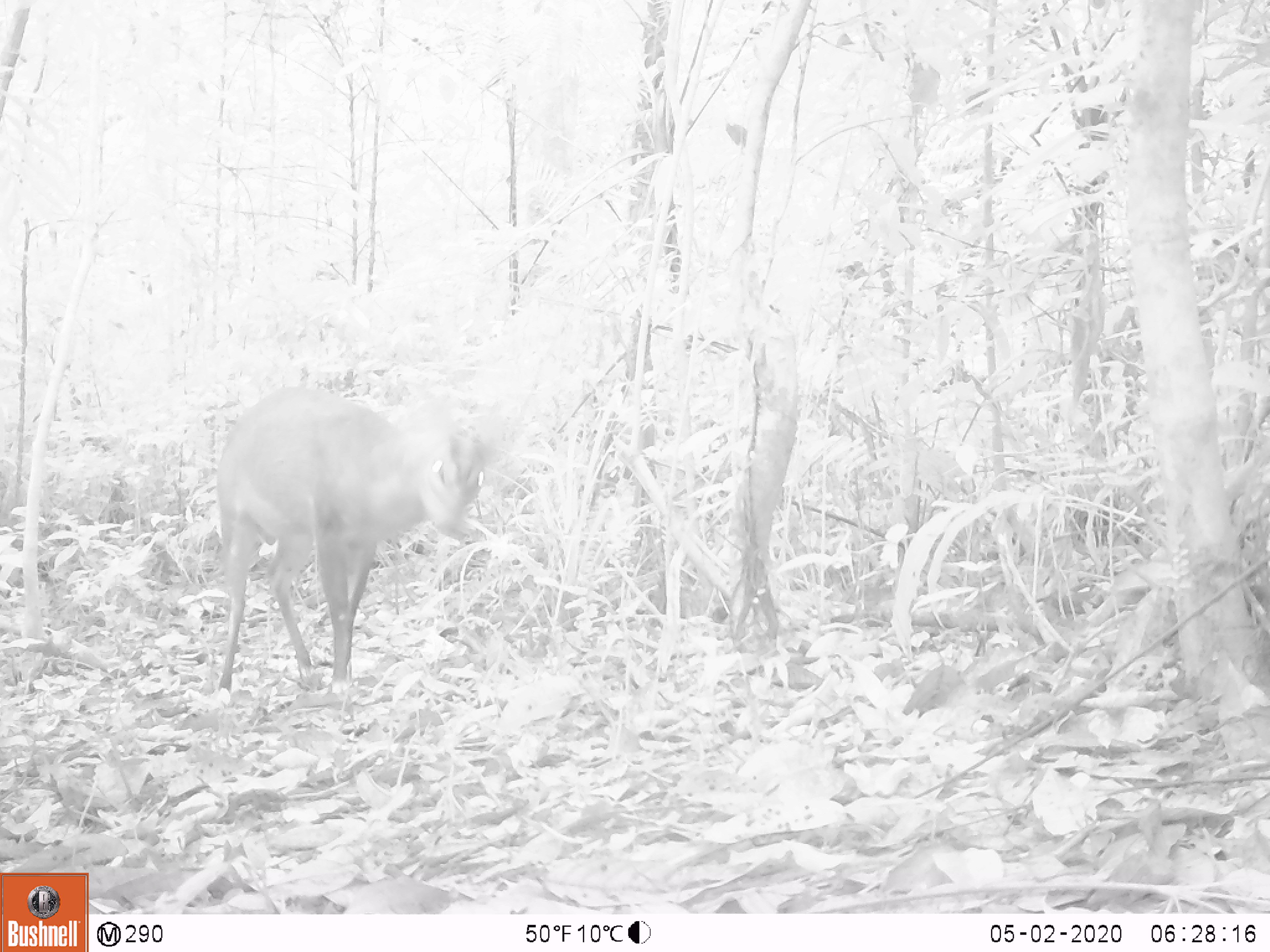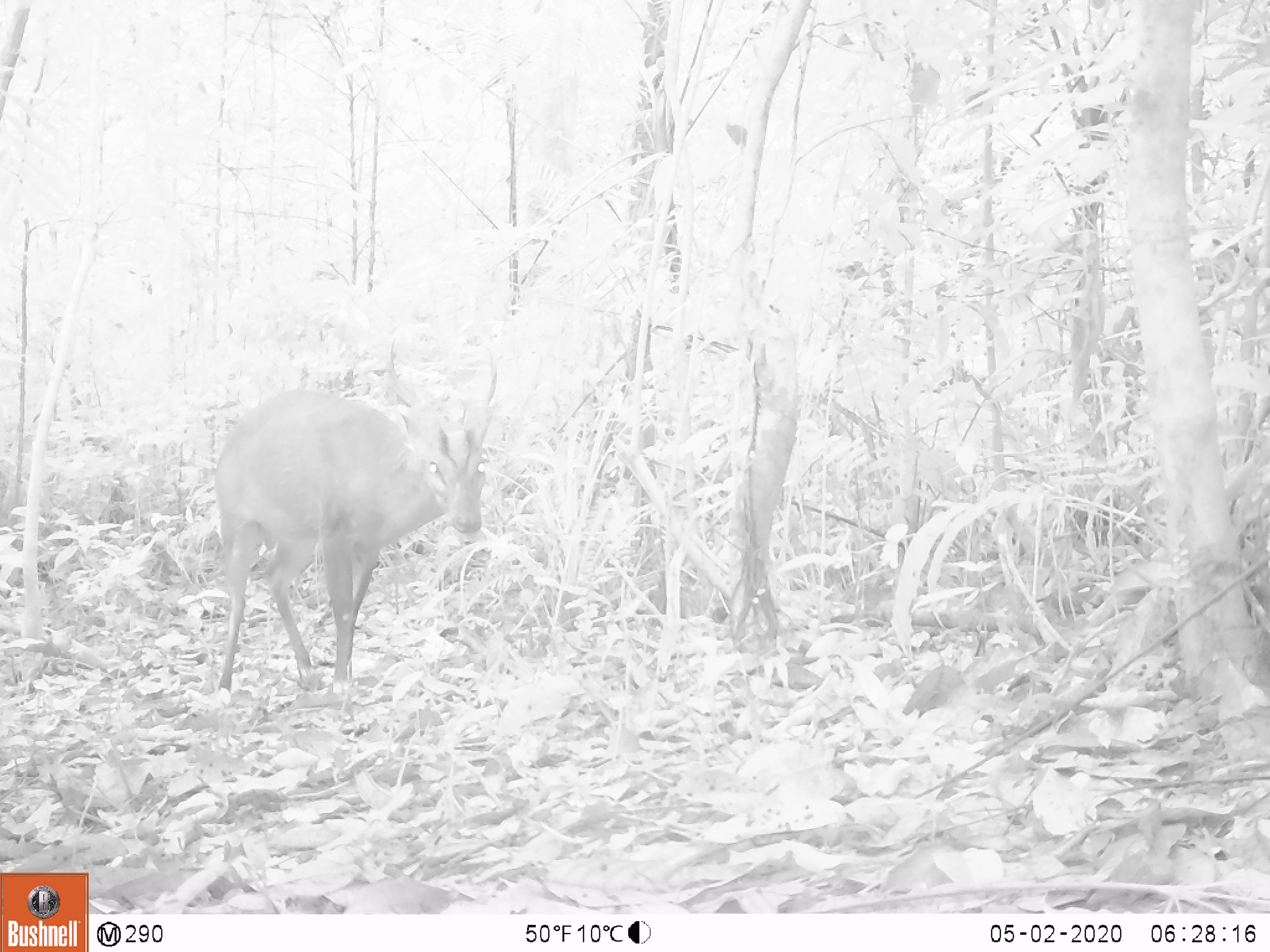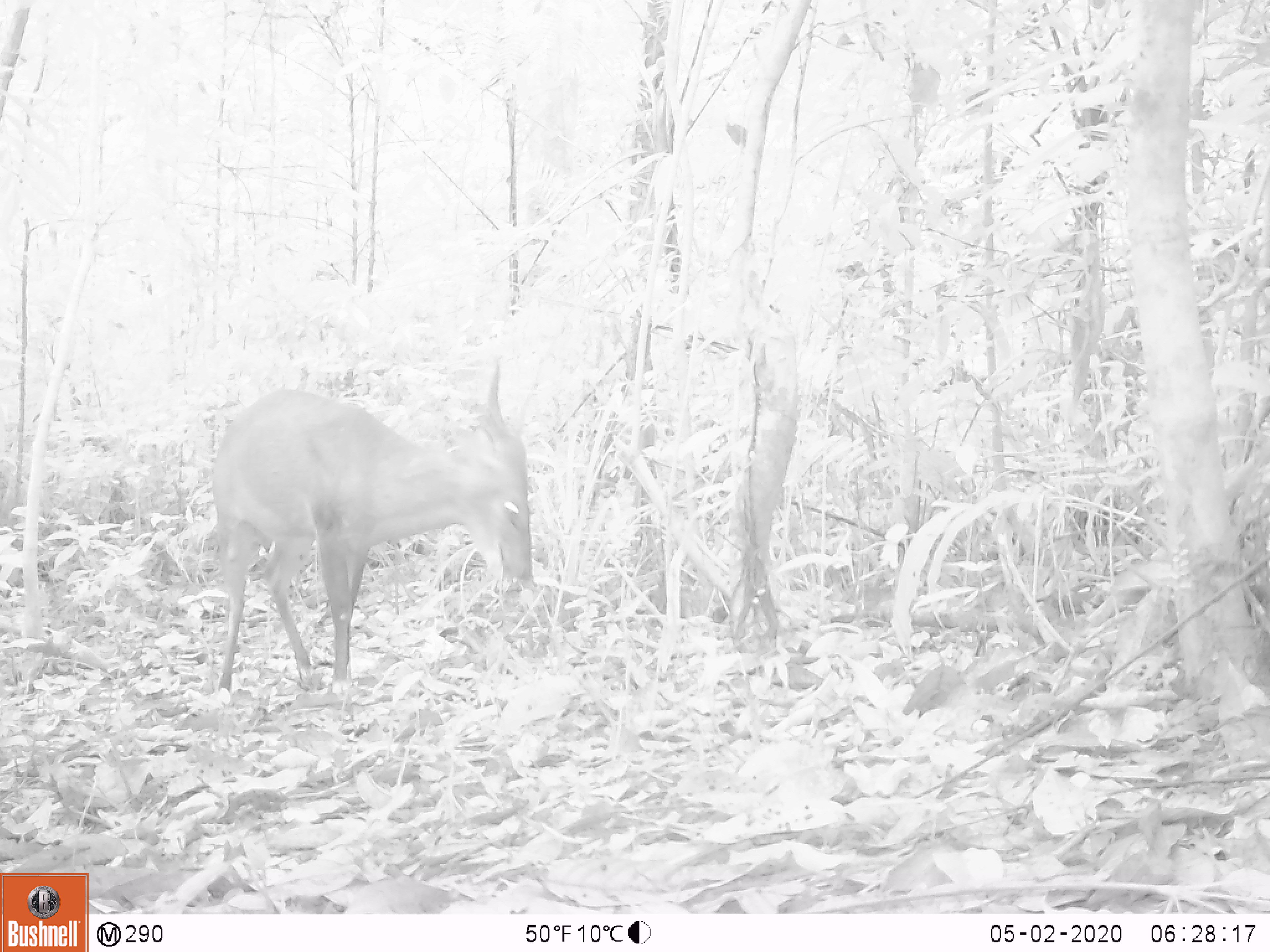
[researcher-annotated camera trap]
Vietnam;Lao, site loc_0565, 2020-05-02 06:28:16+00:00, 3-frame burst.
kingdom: Animalia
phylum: Chordata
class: Mammalia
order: Artiodactyla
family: Cervidae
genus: Muntiacus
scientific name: Muntiacus vuquangensis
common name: large-antlered muntjac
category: large antlered muntjac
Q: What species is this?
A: Large antlered muntjac (large-antlered muntjac) (Muntiacus vuquangensis).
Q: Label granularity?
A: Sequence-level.